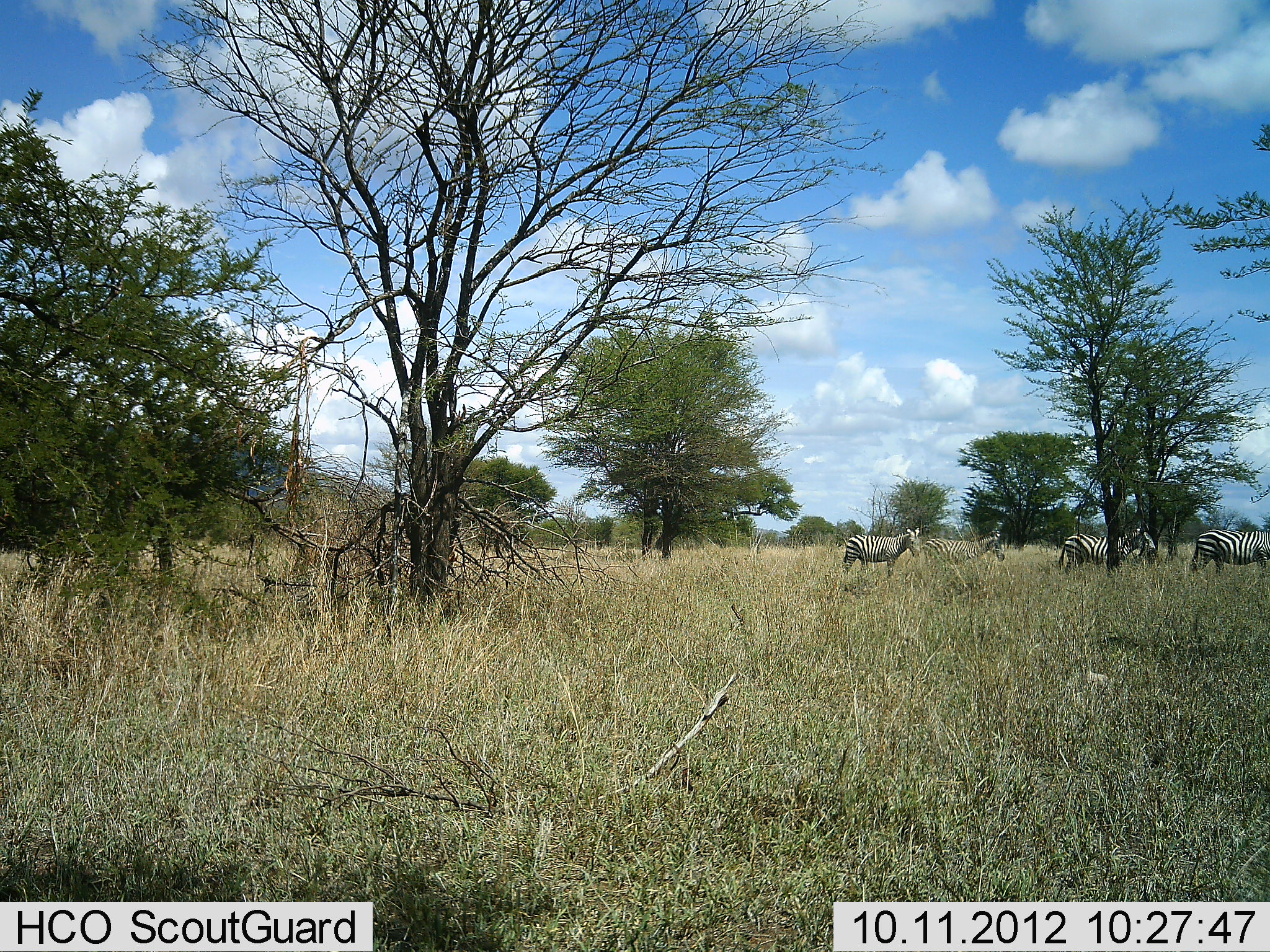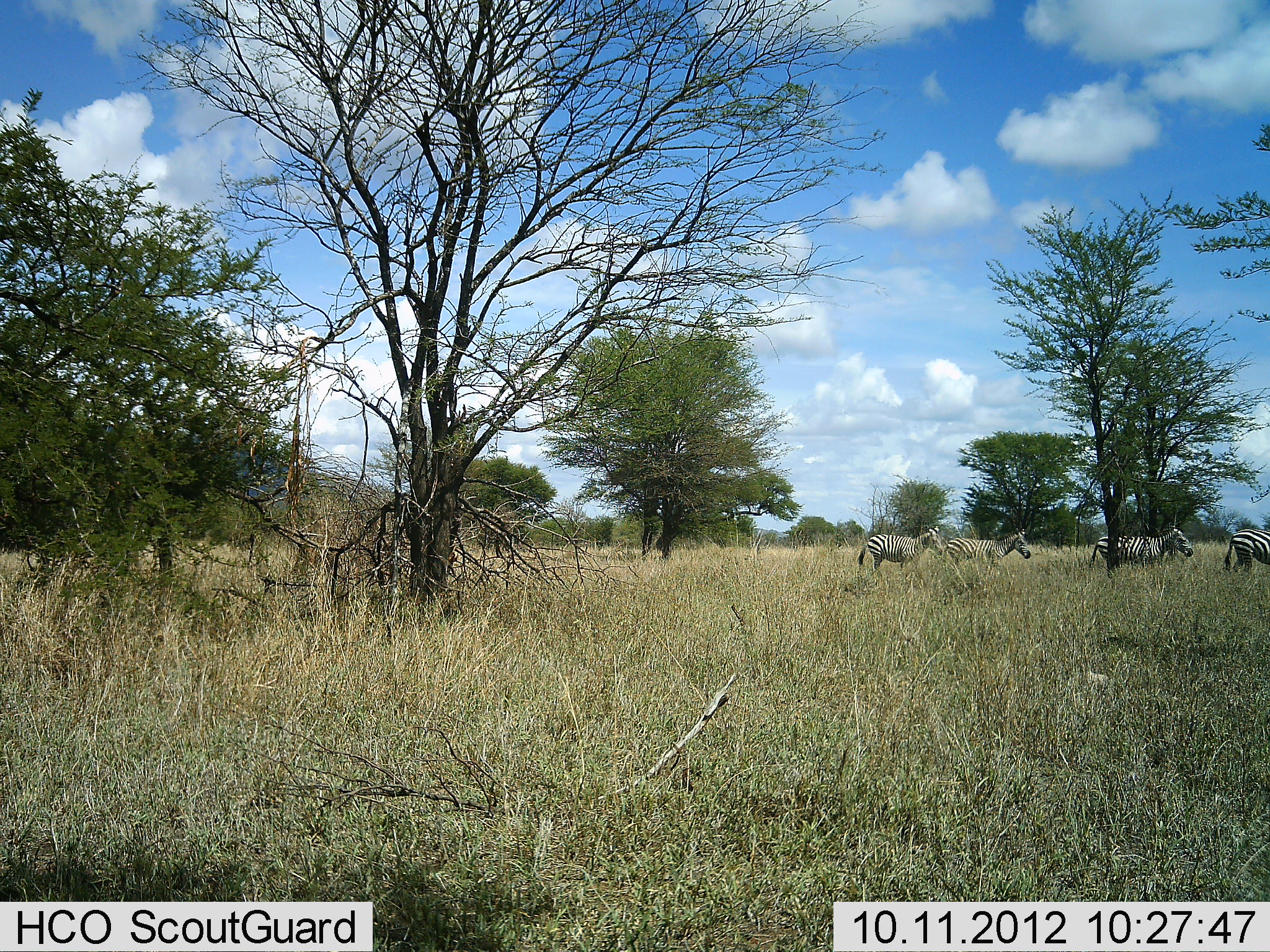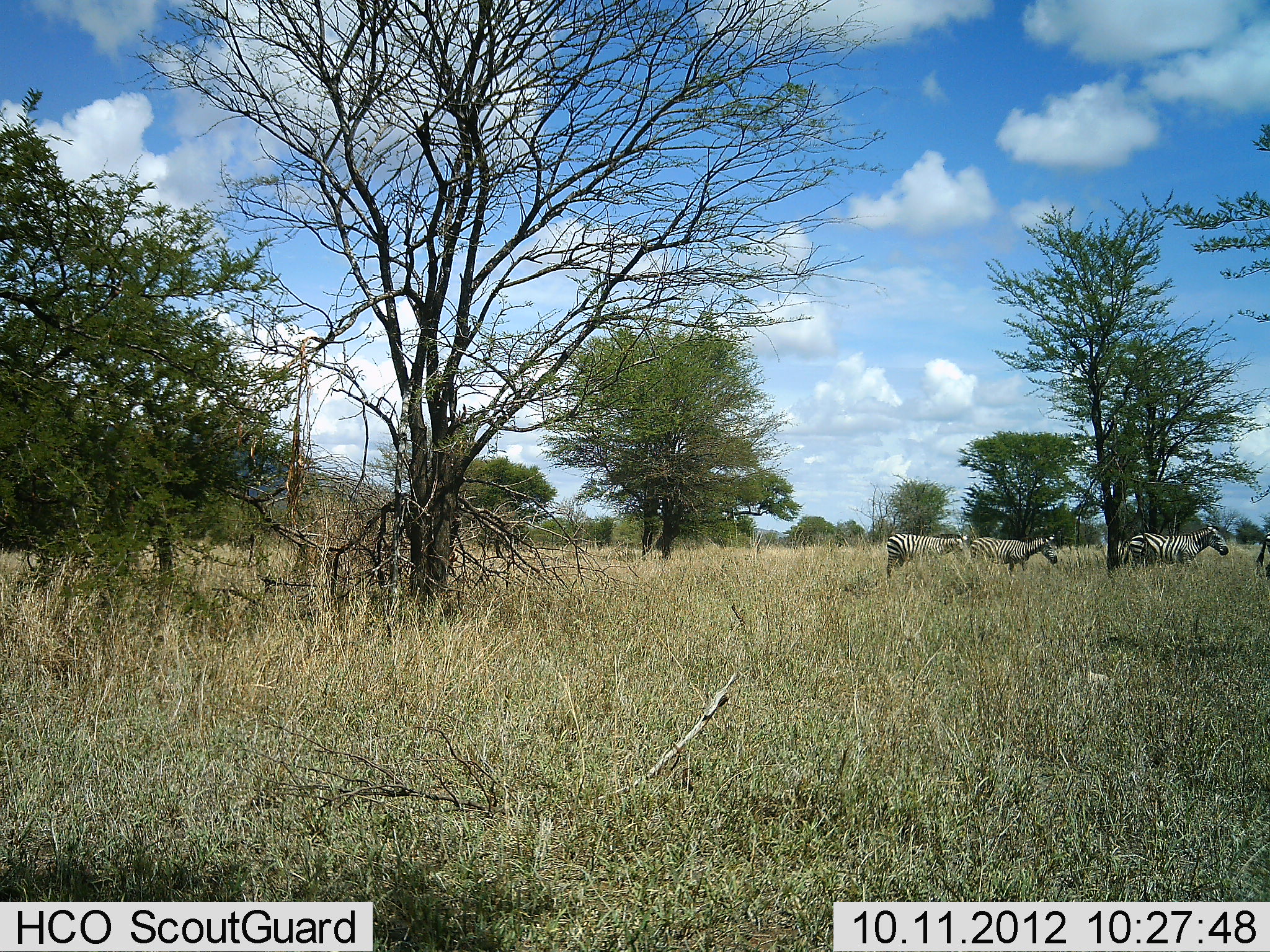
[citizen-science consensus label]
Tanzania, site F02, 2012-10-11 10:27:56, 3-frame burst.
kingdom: Animalia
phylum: Chordata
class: Mammalia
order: Perissodactyla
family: Equidae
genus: Equus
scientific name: Equus quagga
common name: plains zebra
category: zebra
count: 4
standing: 20%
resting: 0%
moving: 90%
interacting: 0%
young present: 0%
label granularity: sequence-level